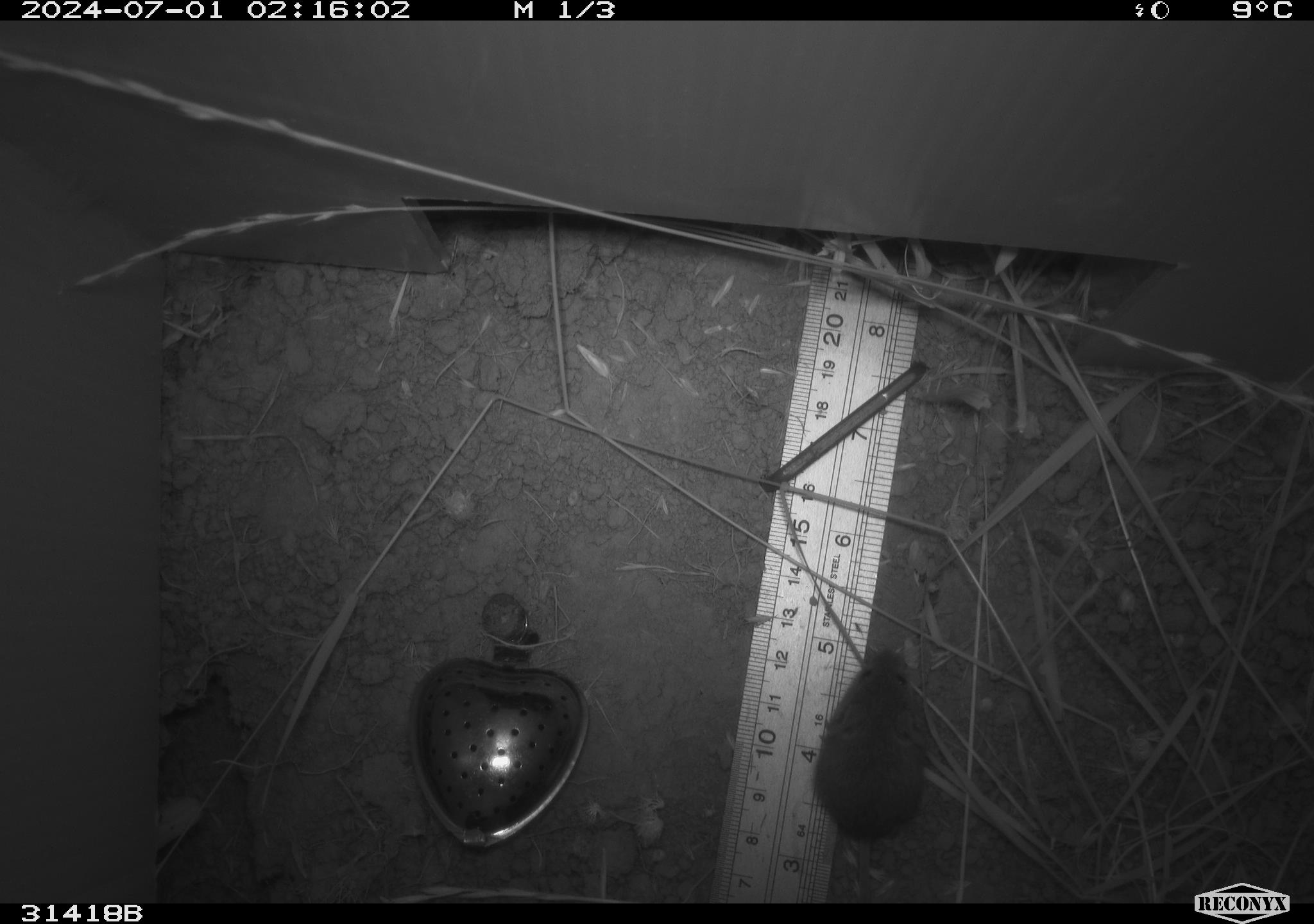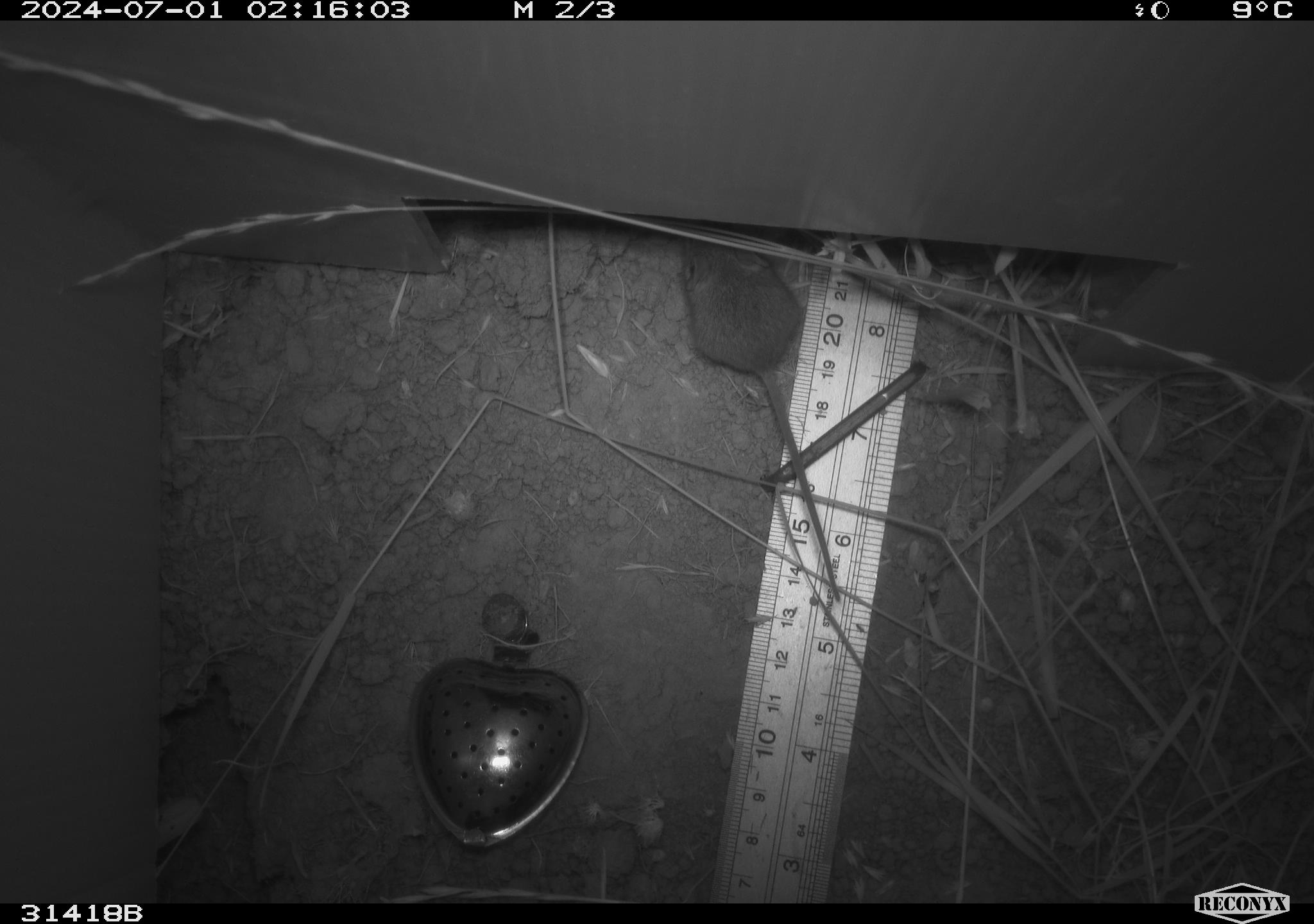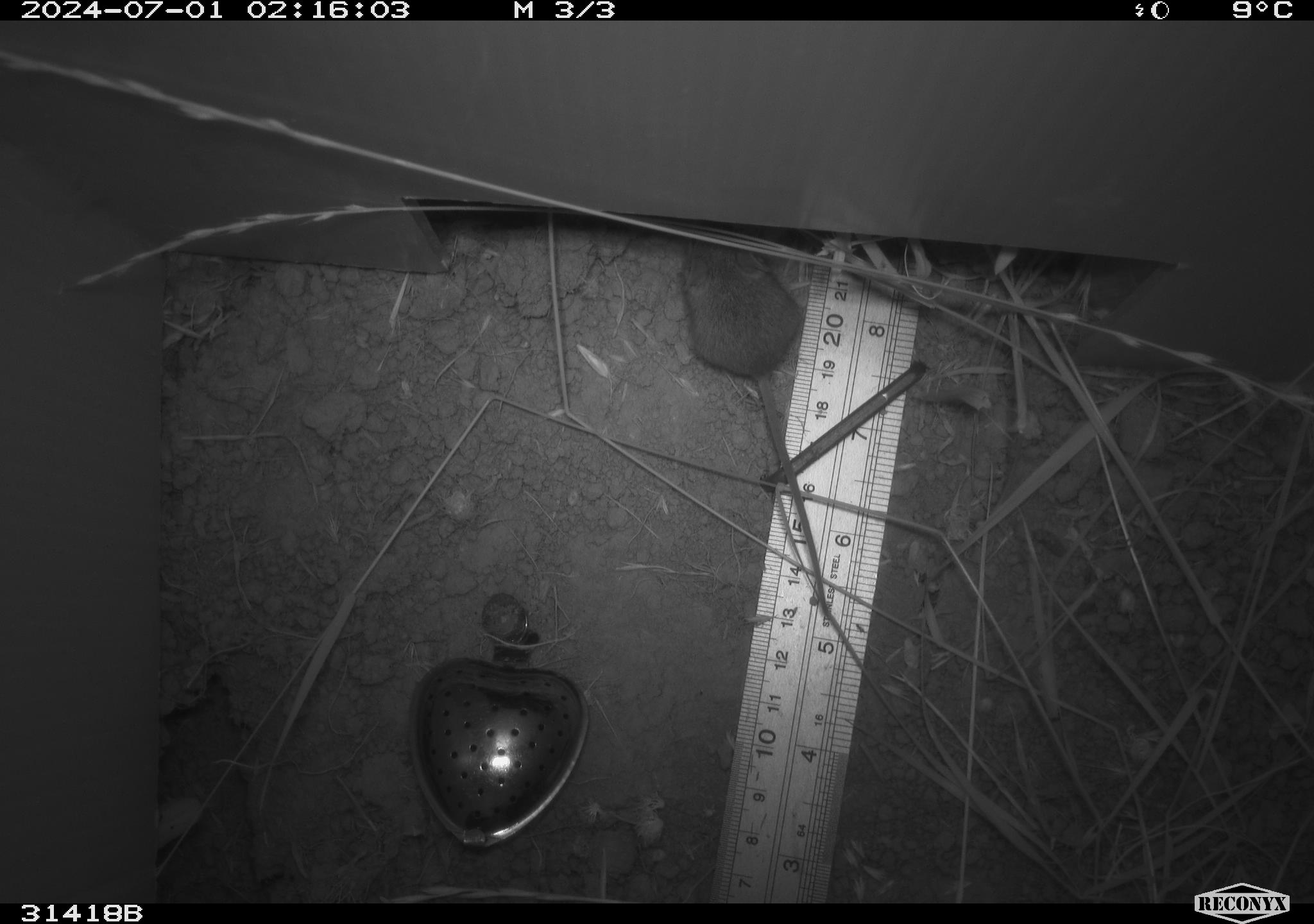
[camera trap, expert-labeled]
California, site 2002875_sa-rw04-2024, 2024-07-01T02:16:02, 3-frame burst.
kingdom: Animalia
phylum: Chordata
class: Mammalia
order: Rodentia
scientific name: Rodentia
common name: mouse species